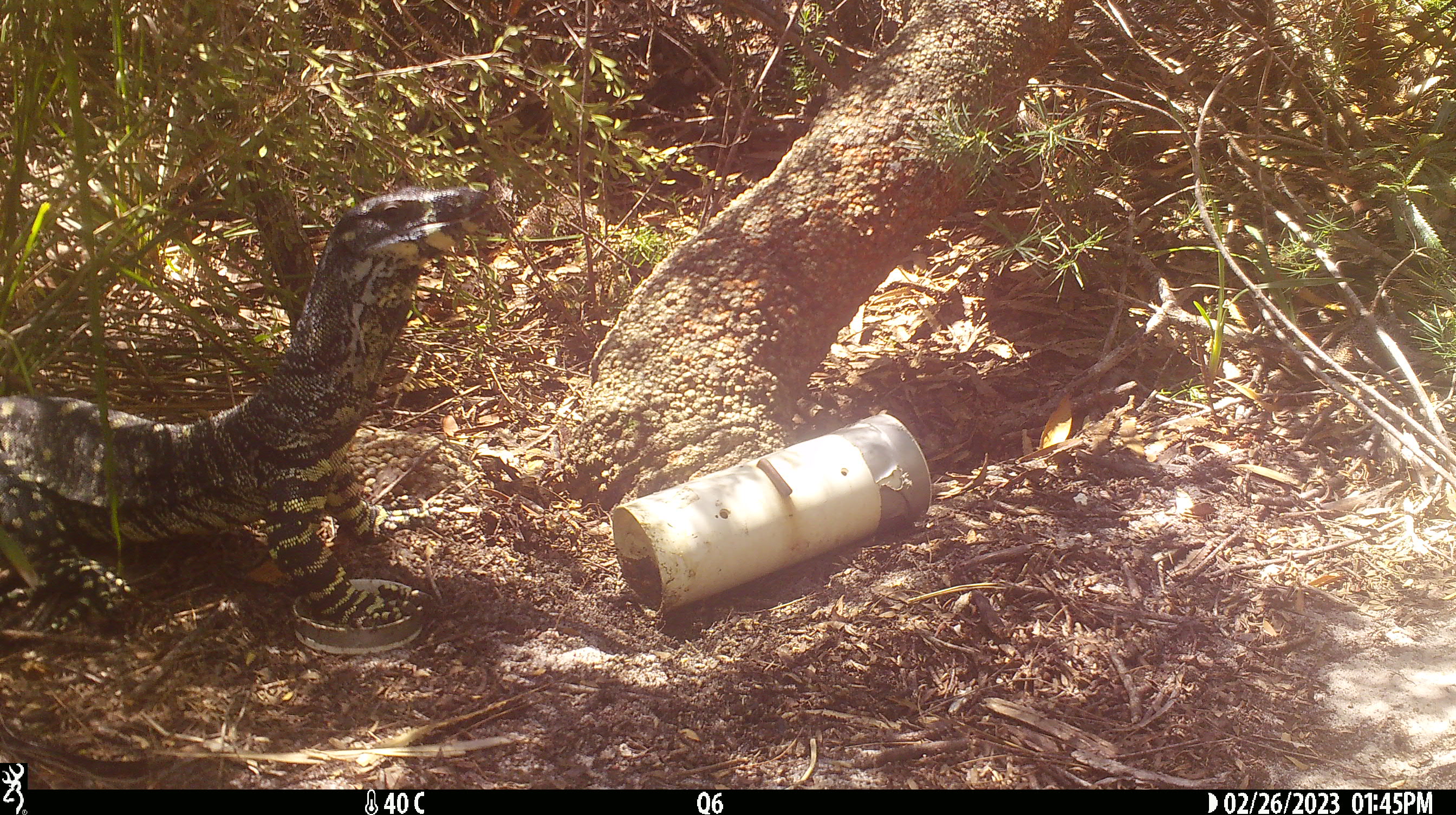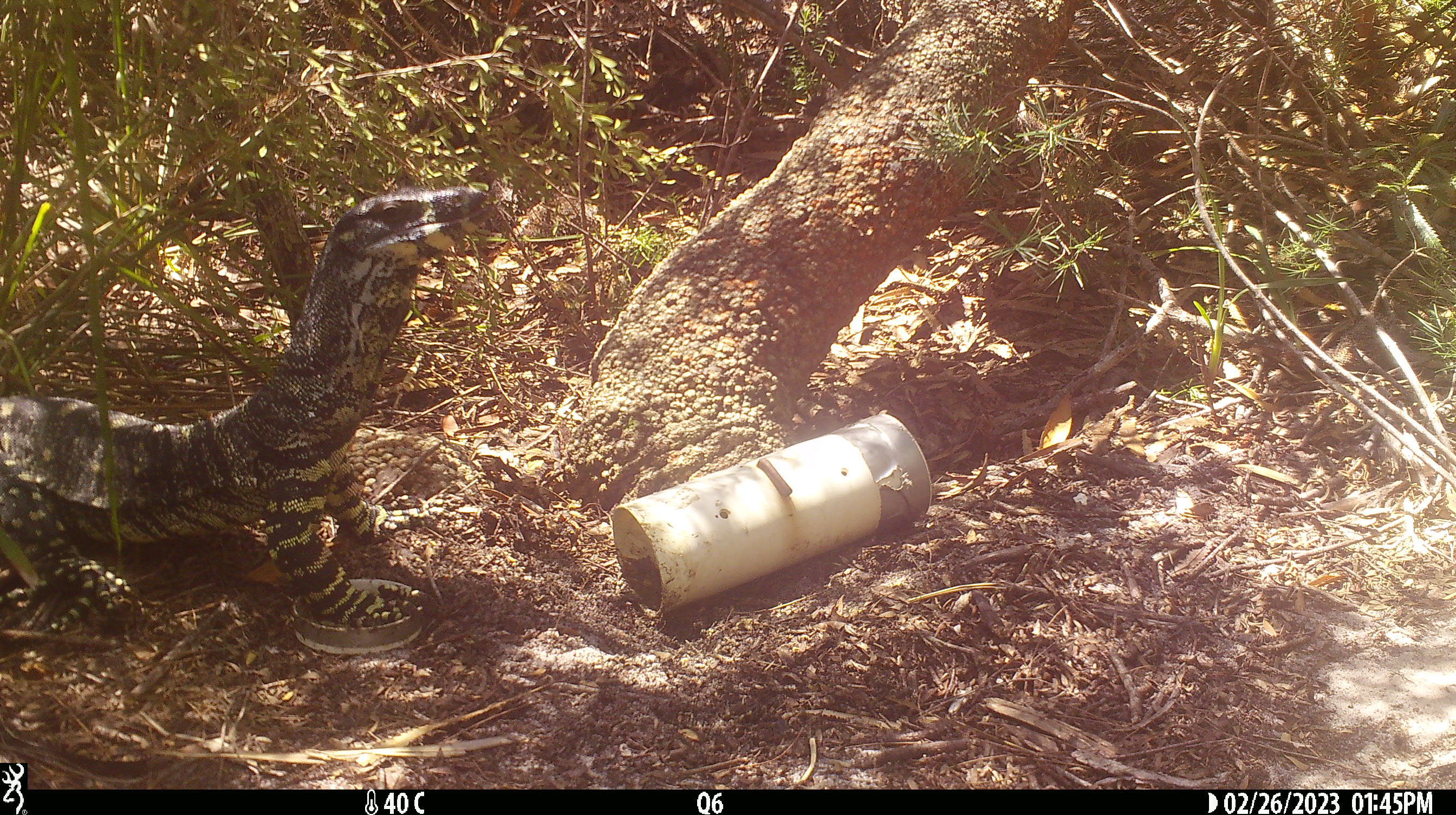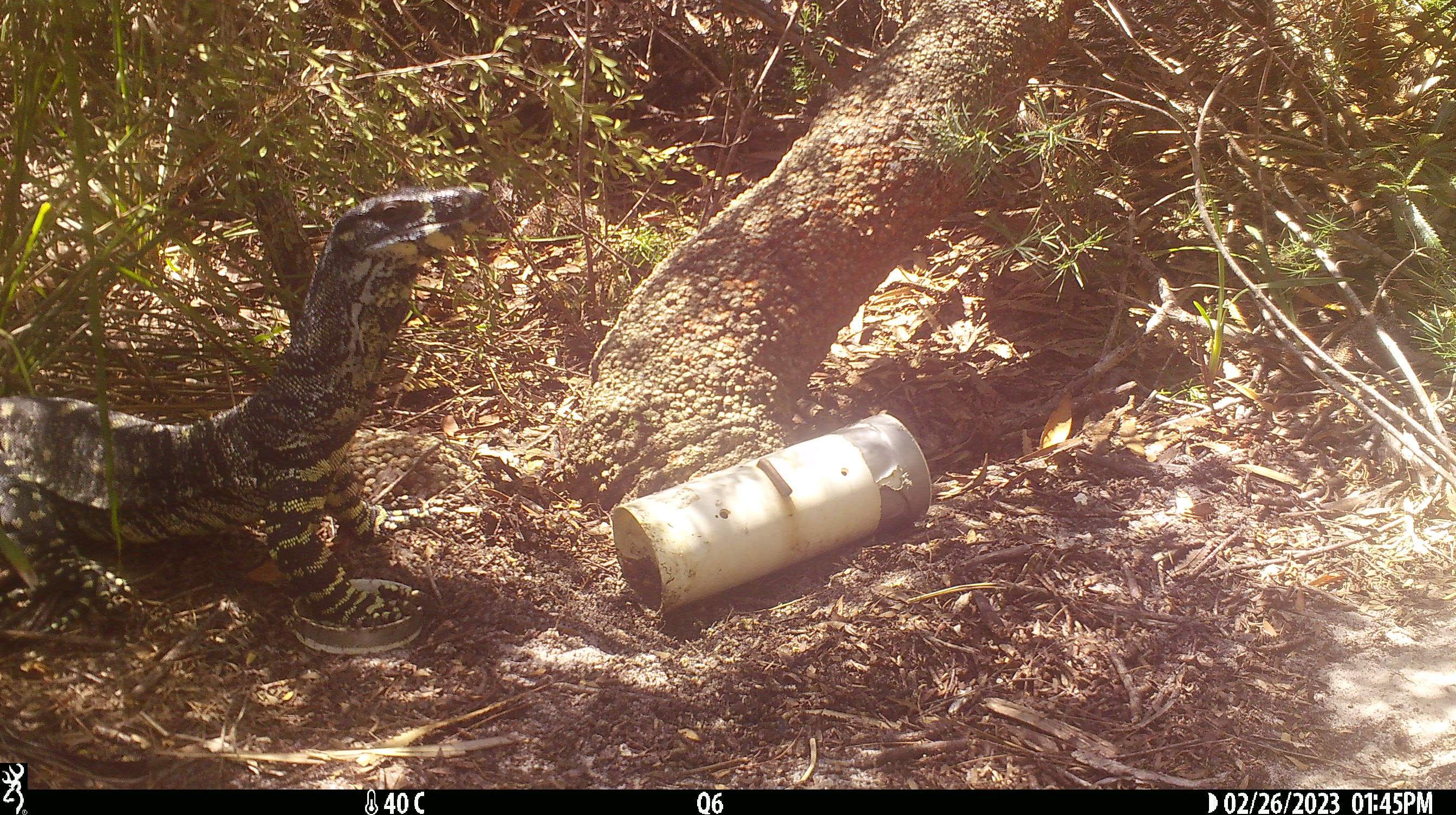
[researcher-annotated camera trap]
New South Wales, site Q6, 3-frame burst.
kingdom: Animalia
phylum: Chordata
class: Reptilia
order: Squamata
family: Varanidae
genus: Varanus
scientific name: Varanus varius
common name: lace monitor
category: goanna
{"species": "goanna (lace monitor) (Varanus varius)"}